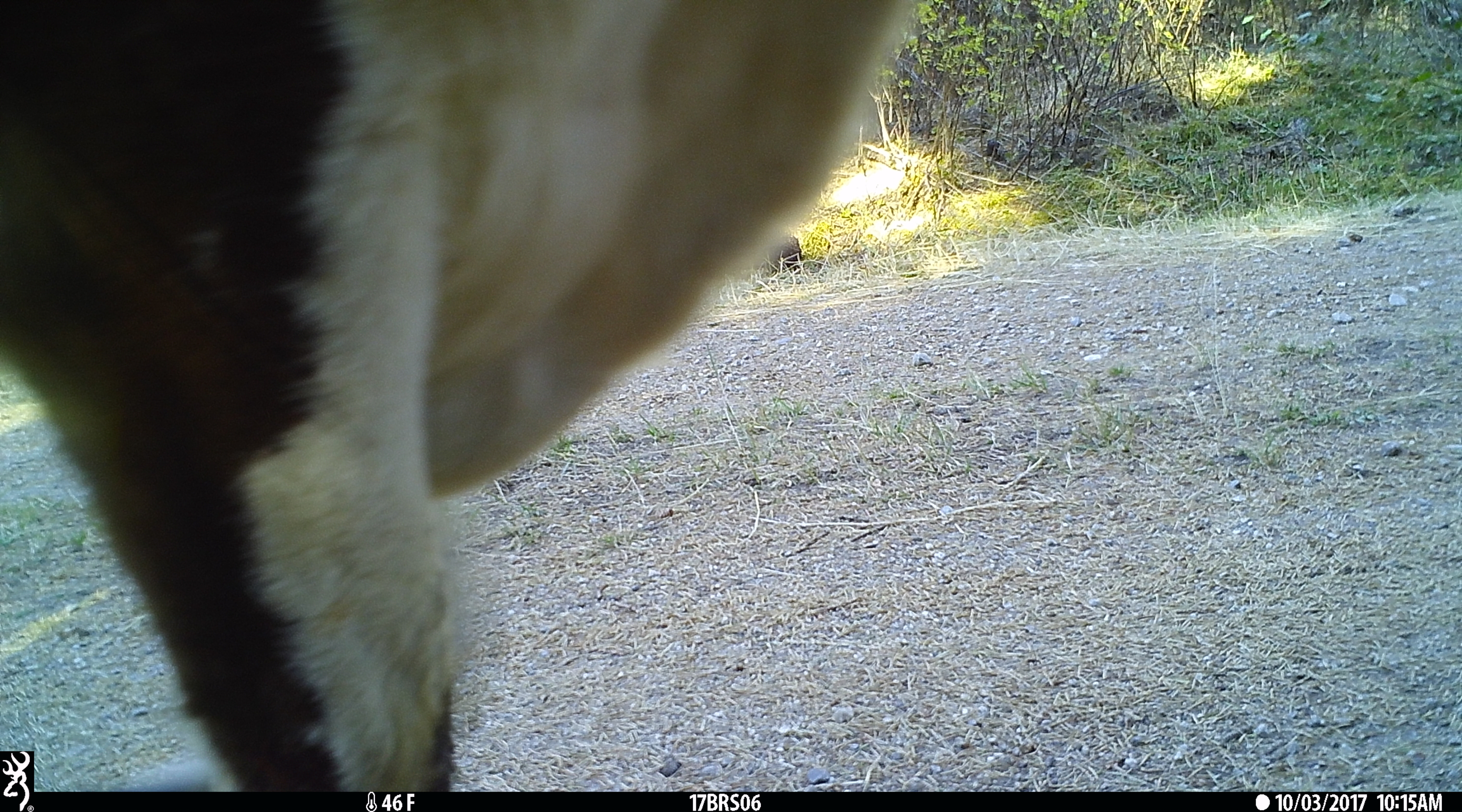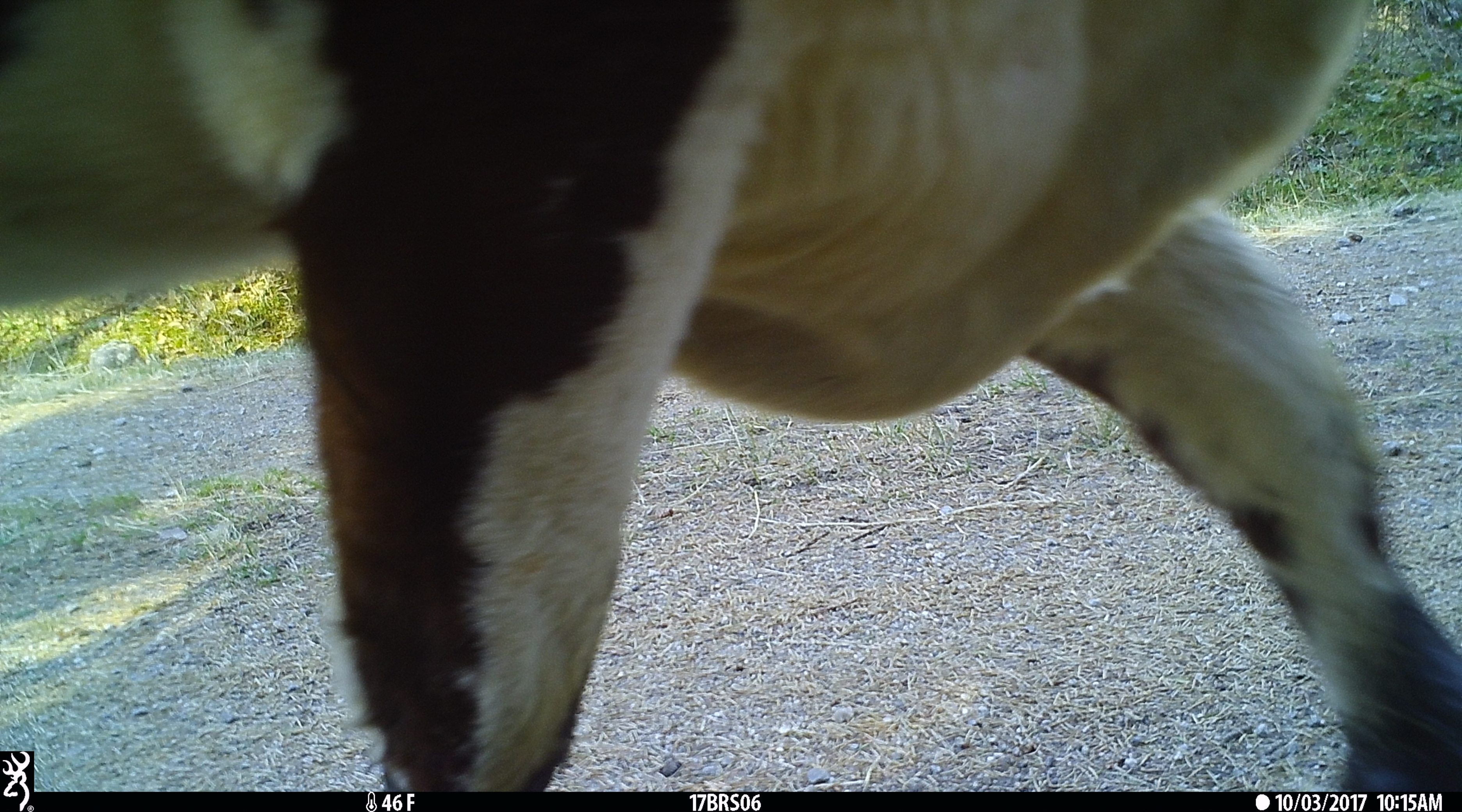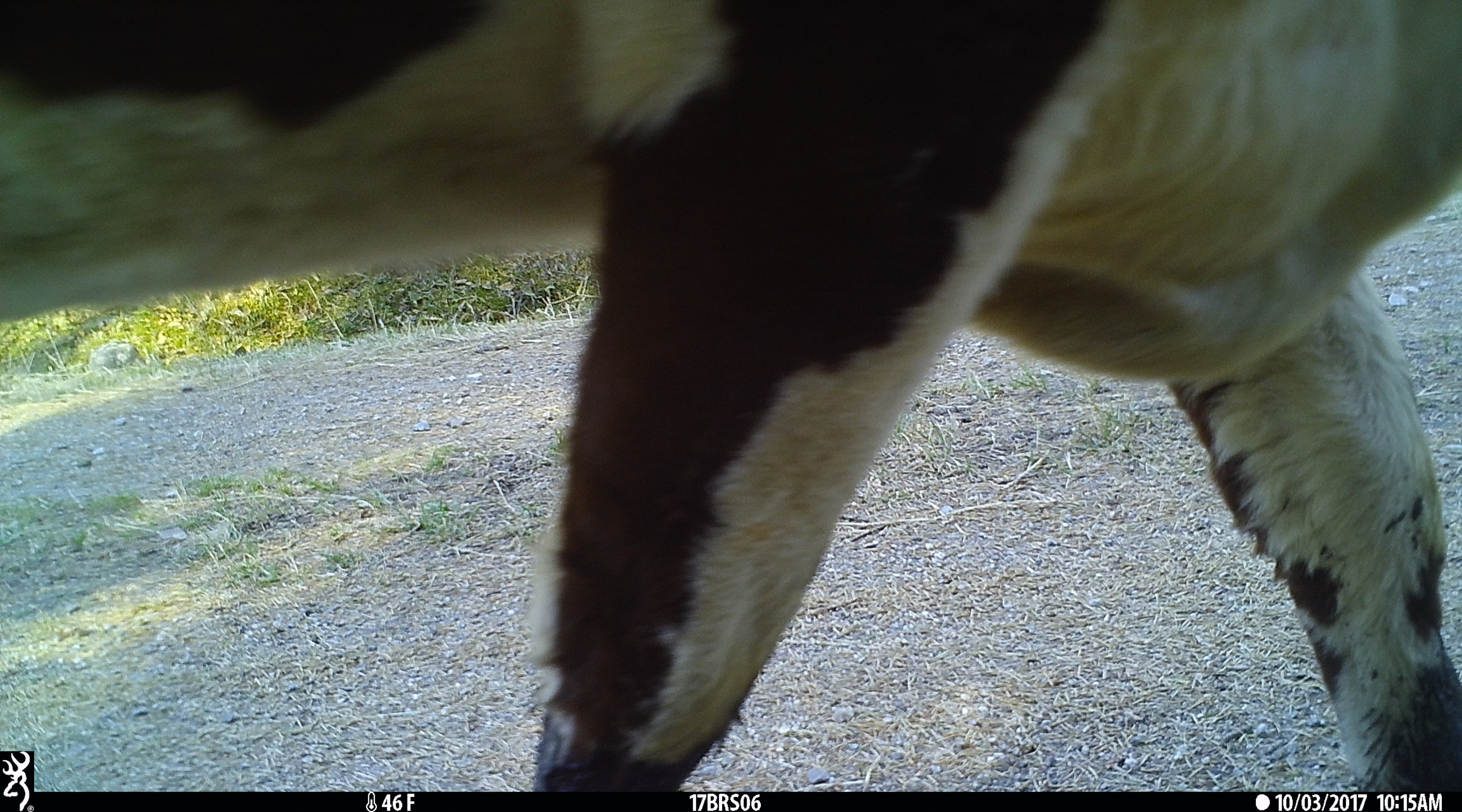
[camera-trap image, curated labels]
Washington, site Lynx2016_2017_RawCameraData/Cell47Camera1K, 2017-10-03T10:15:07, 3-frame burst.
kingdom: Animalia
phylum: Chordata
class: Mammalia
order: Artiodactyla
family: Bovidae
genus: Bos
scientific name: Bos taurus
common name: domestic cattle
Domestic cattle (Bos taurus). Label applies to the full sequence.